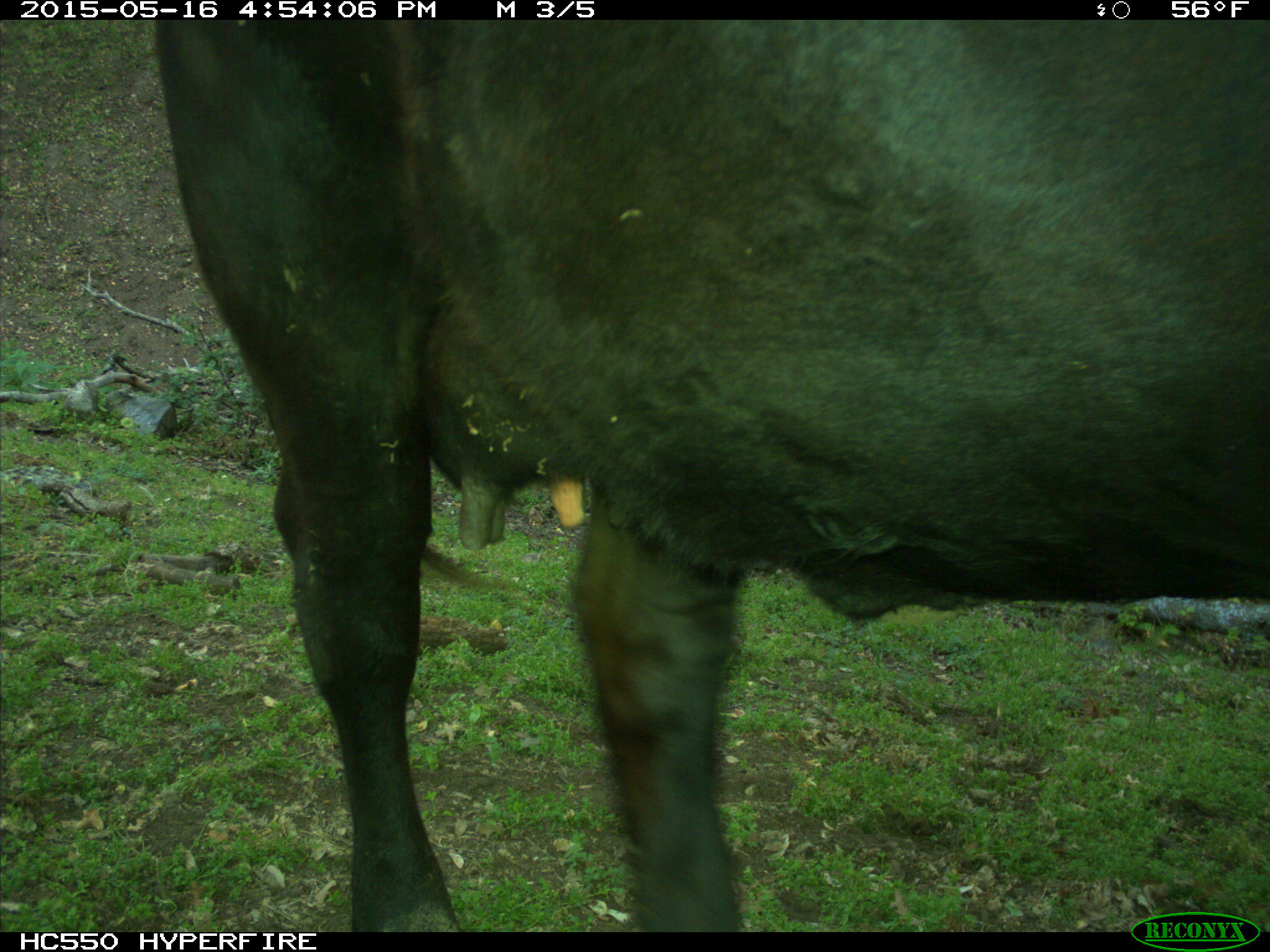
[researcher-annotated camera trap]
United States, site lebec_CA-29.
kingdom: Animalia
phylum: Chordata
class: Mammalia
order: Artiodactyla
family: Bovidae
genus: Bos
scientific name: Bos taurus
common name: domestic cow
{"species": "Bos taurus (domestic cow)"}